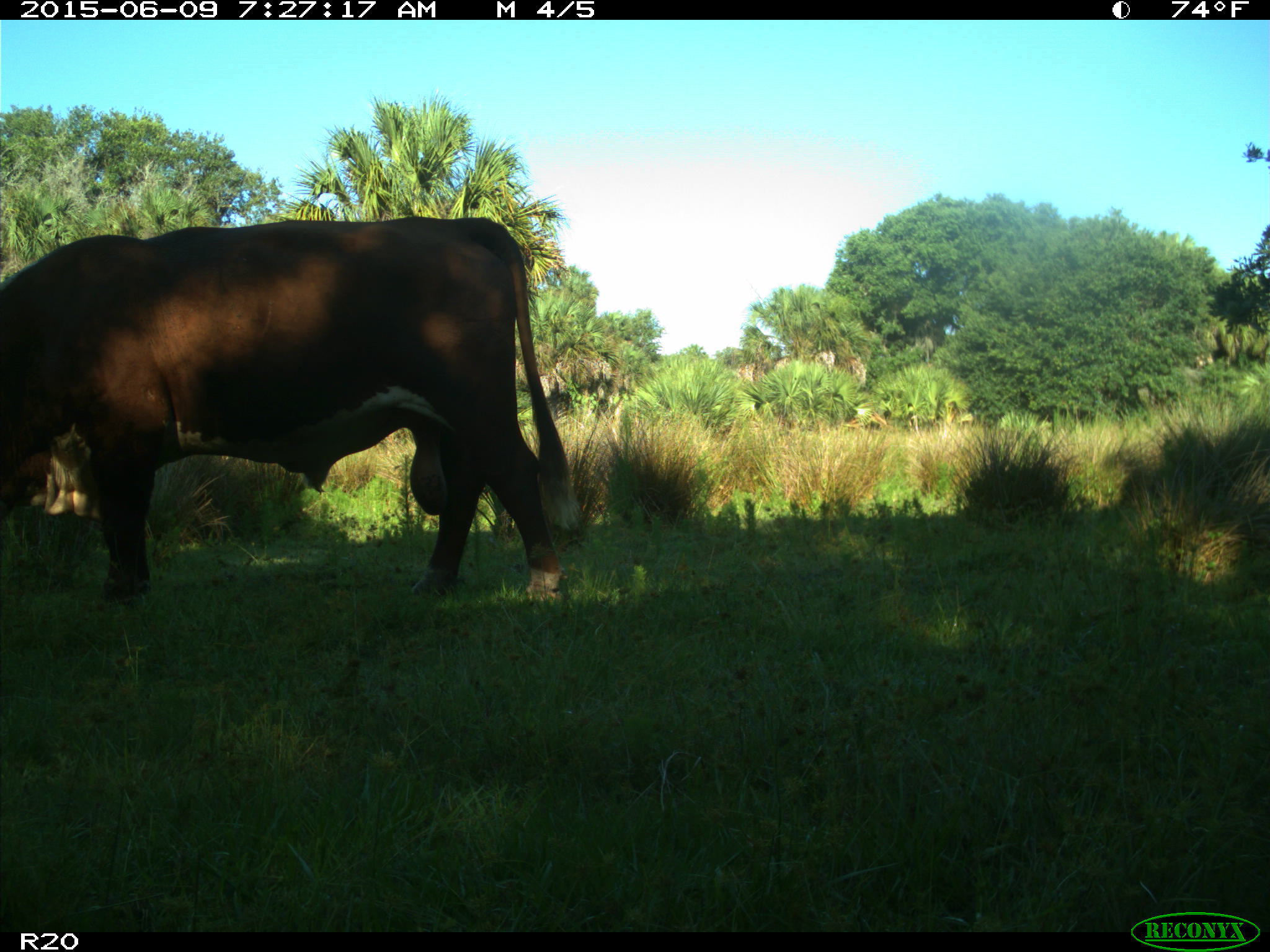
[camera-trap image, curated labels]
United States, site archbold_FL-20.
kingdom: Animalia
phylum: Chordata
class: Mammalia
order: Artiodactyla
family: Bovidae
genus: Bos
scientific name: Bos taurus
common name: domestic cow